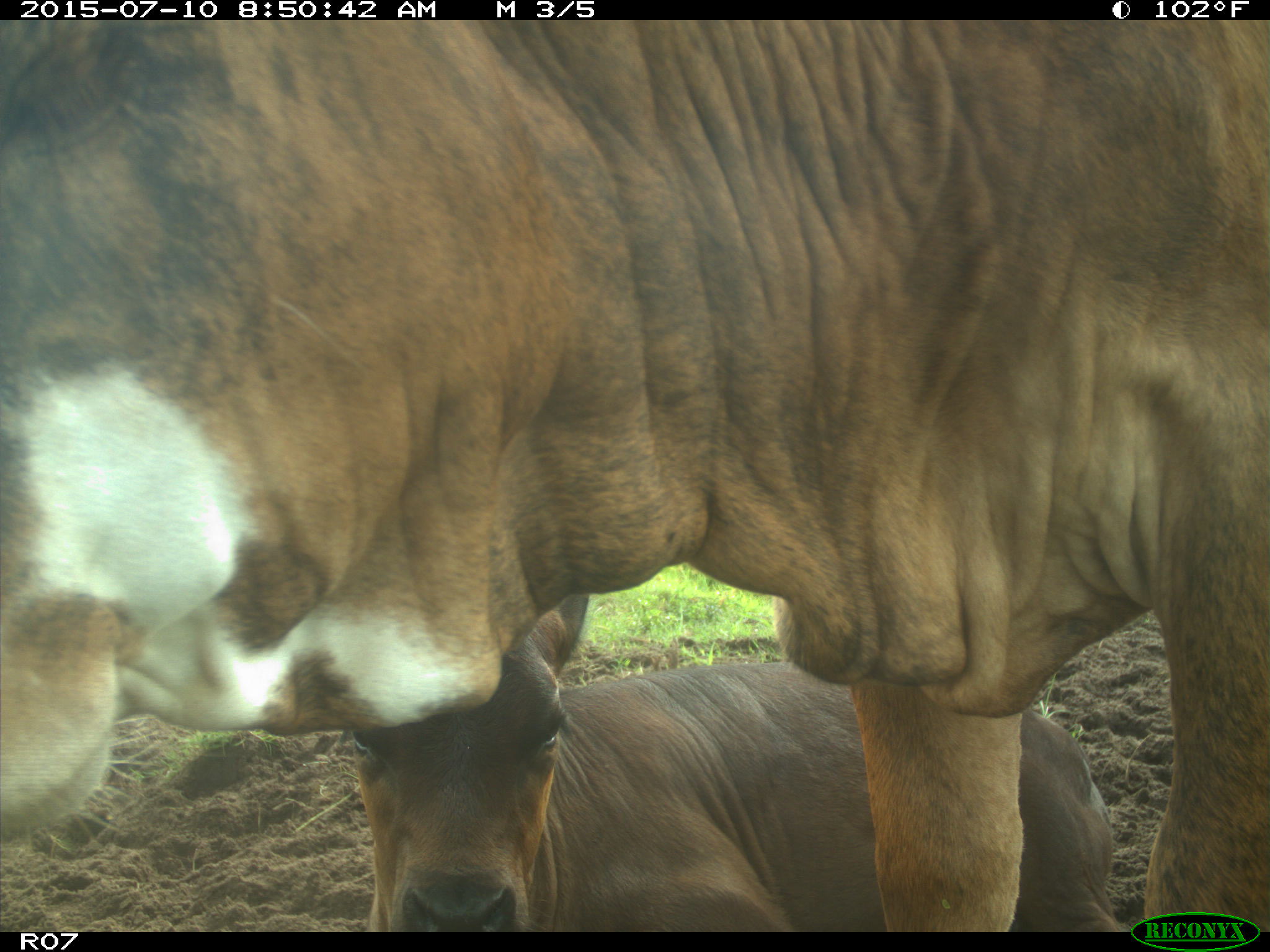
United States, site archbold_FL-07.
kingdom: Animalia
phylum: Chordata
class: Mammalia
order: Artiodactyla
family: Bovidae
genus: Bos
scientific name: Bos taurus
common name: domestic cow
Bos taurus (domestic cow).